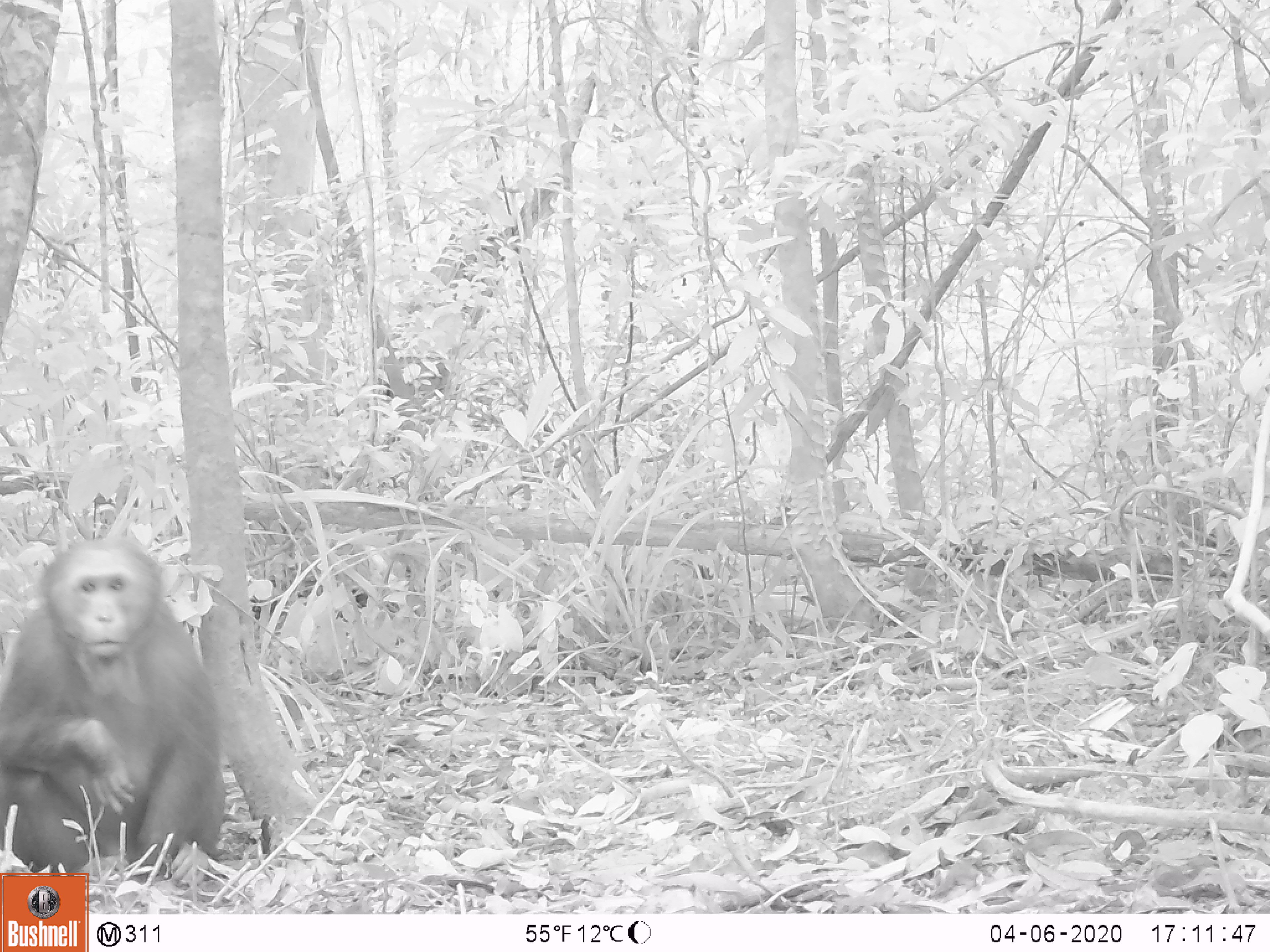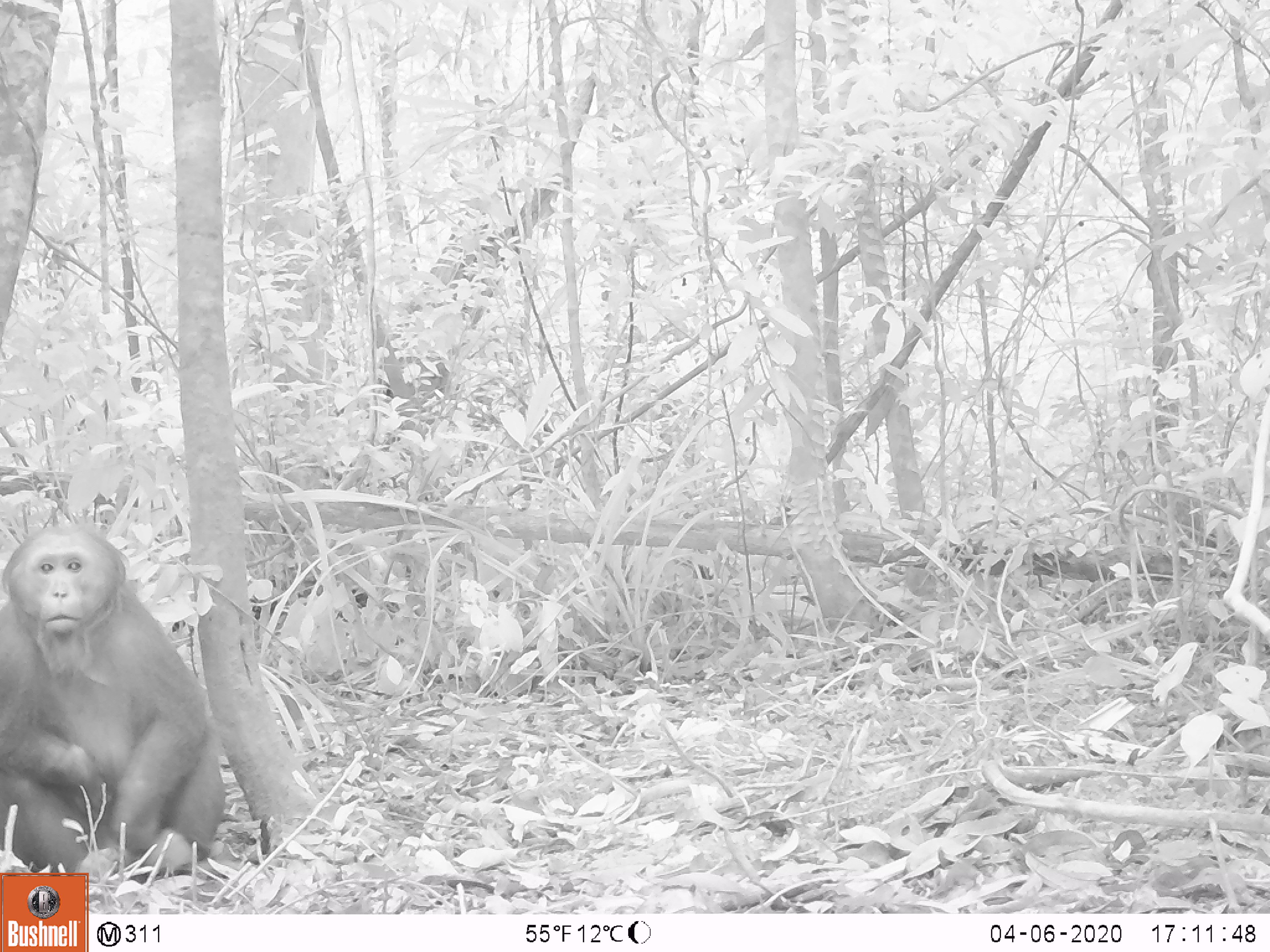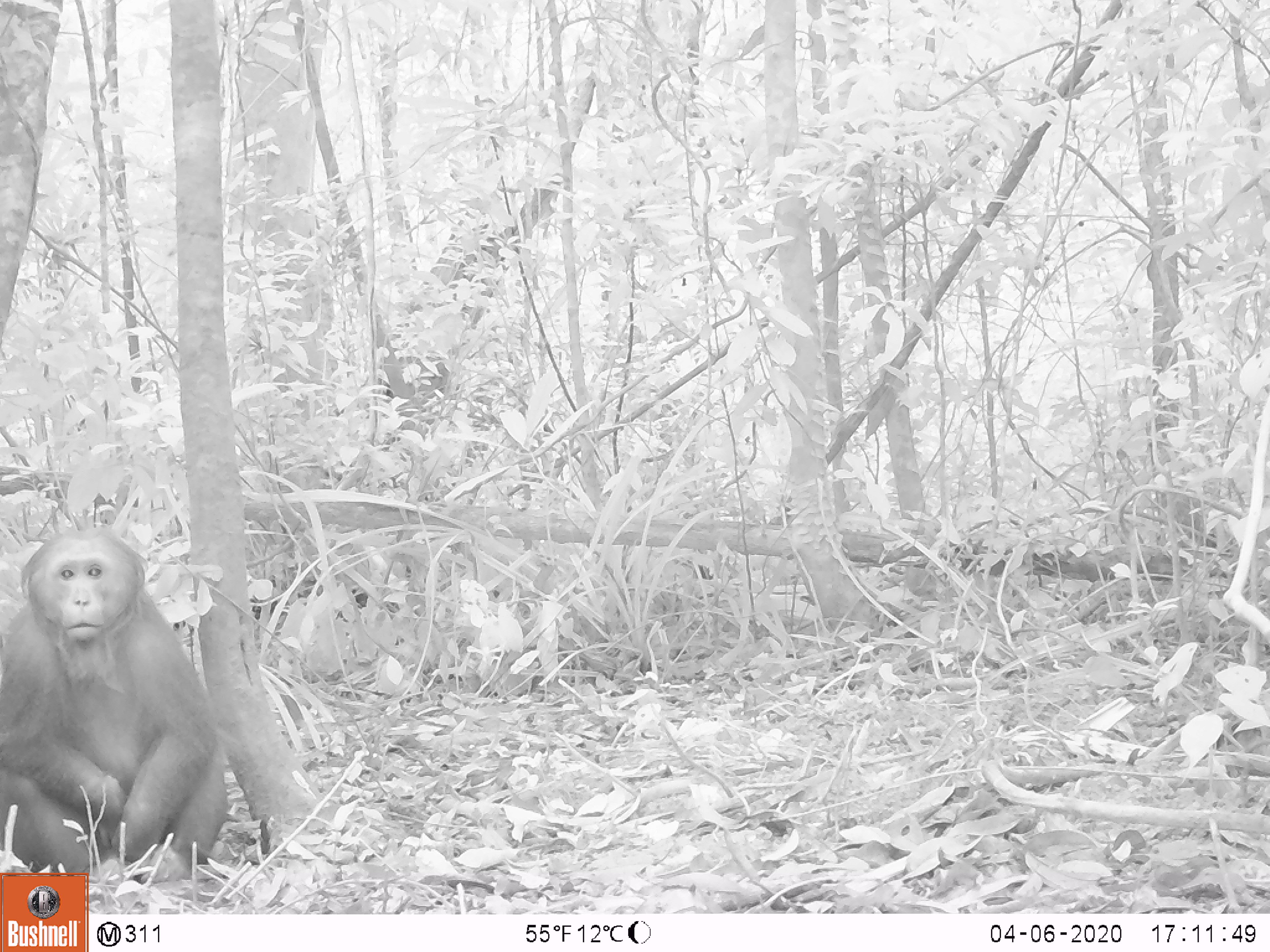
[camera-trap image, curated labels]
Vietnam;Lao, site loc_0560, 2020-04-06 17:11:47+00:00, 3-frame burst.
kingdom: Animalia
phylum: Chordata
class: Mammalia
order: Primates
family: Cercopithecidae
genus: Macaca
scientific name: Macaca arctoides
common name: stump-tailed macaque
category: stump tailed macaque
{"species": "stump tailed macaque (stump-tailed macaque) (Macaca arctoides)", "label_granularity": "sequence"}